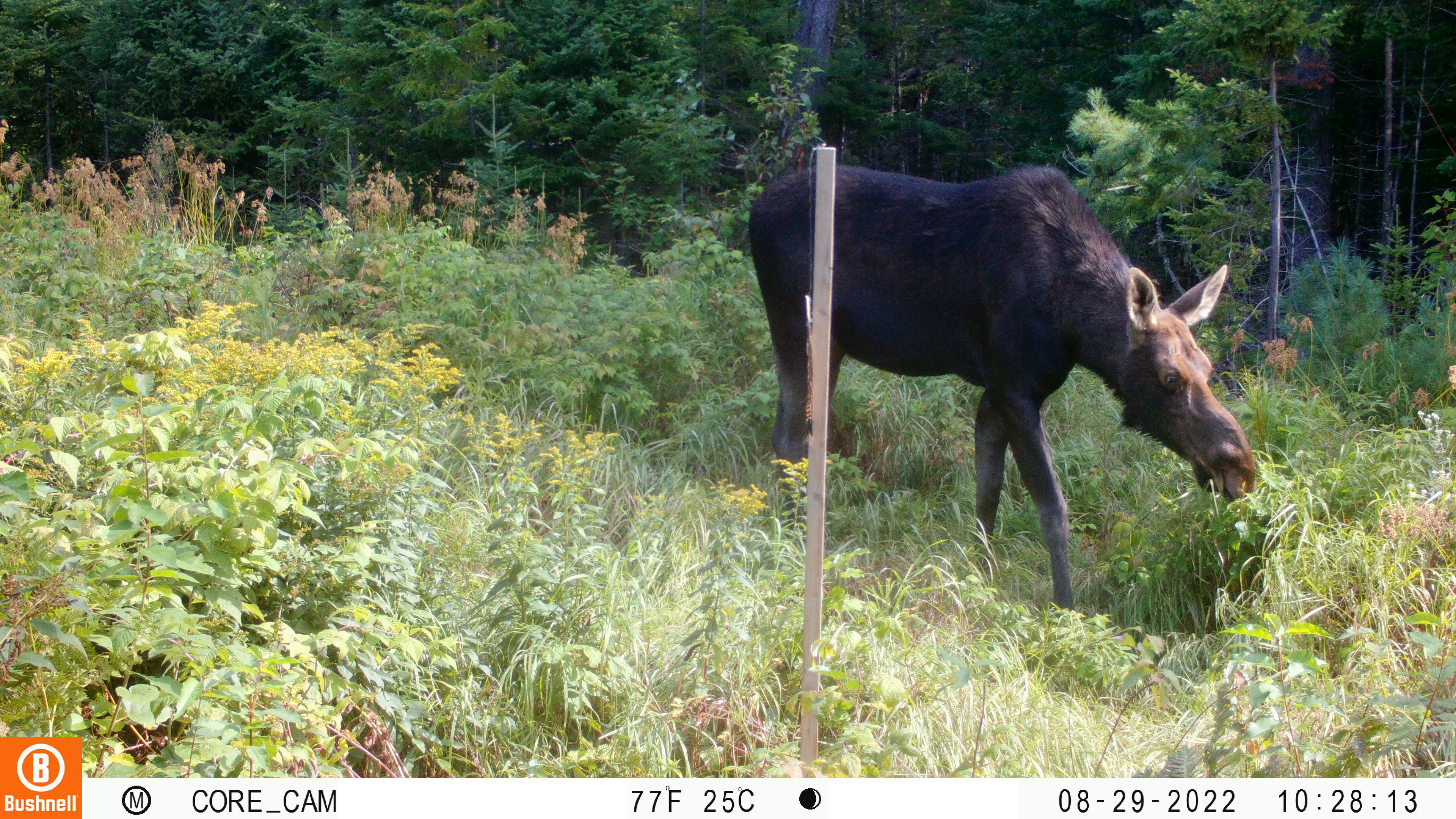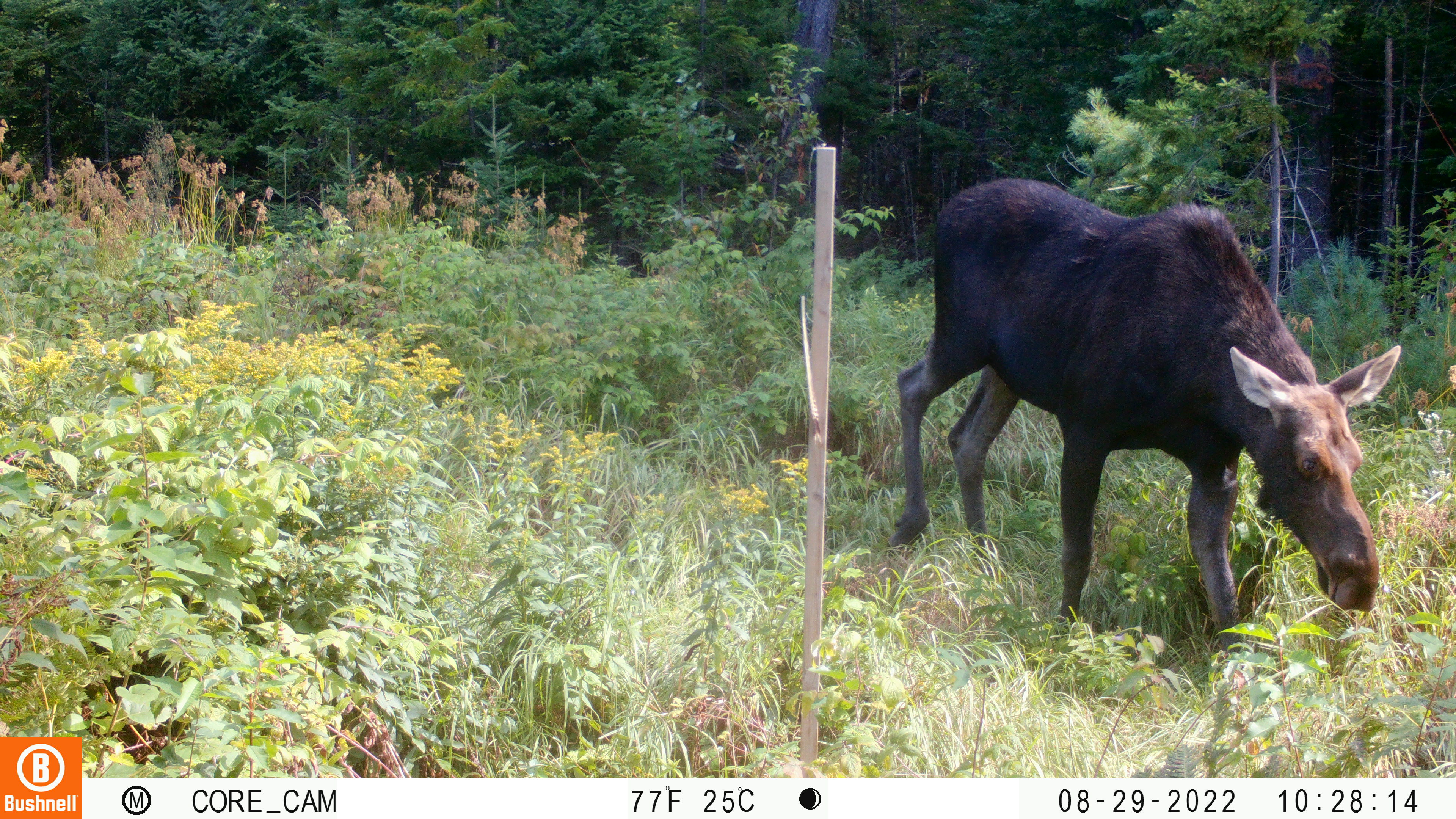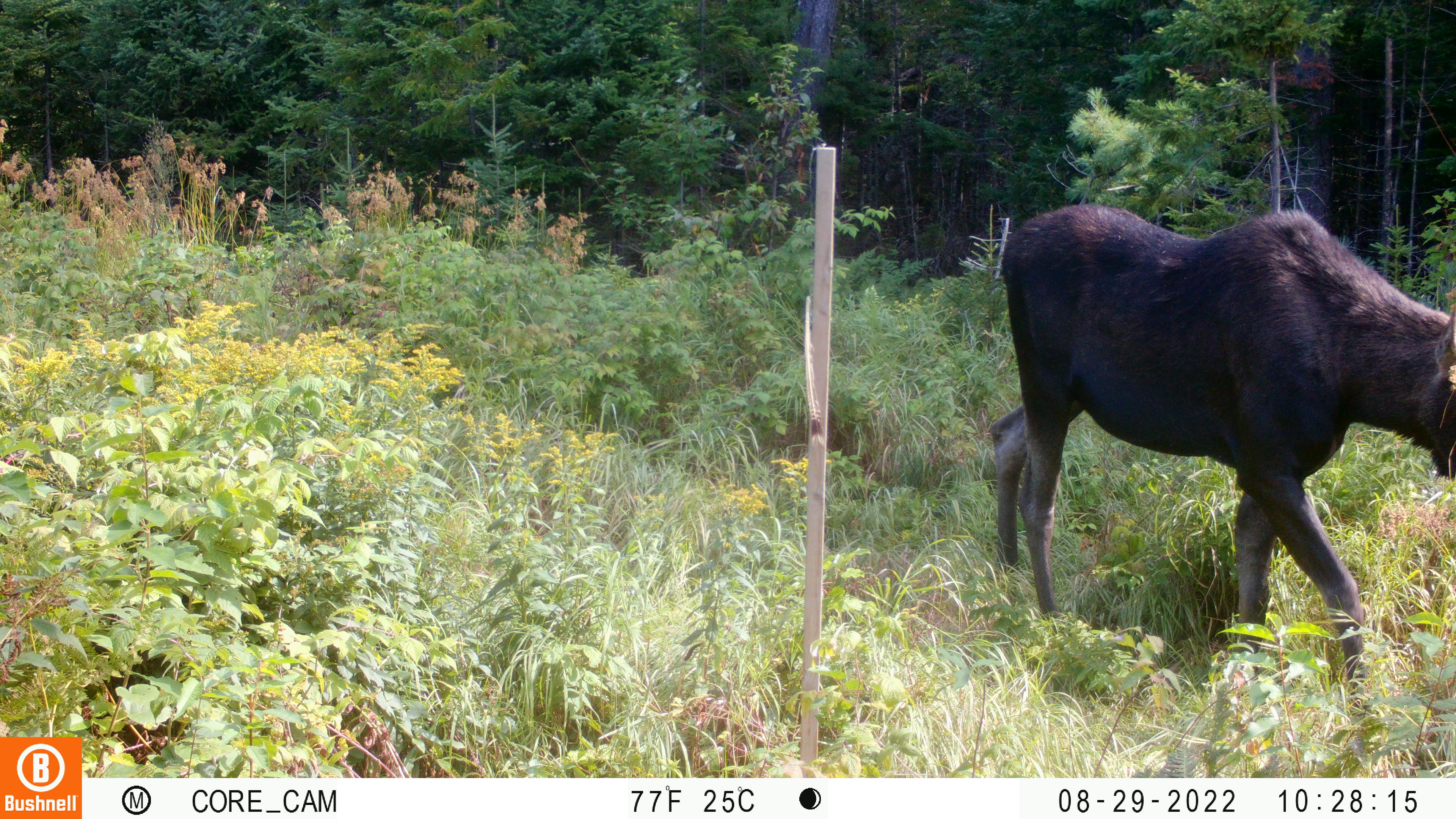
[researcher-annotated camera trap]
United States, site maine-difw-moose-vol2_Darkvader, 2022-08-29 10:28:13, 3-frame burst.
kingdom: Animalia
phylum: Chordata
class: Mammalia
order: Artiodactyla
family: Cervidae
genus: Alces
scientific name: Alces alces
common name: moose